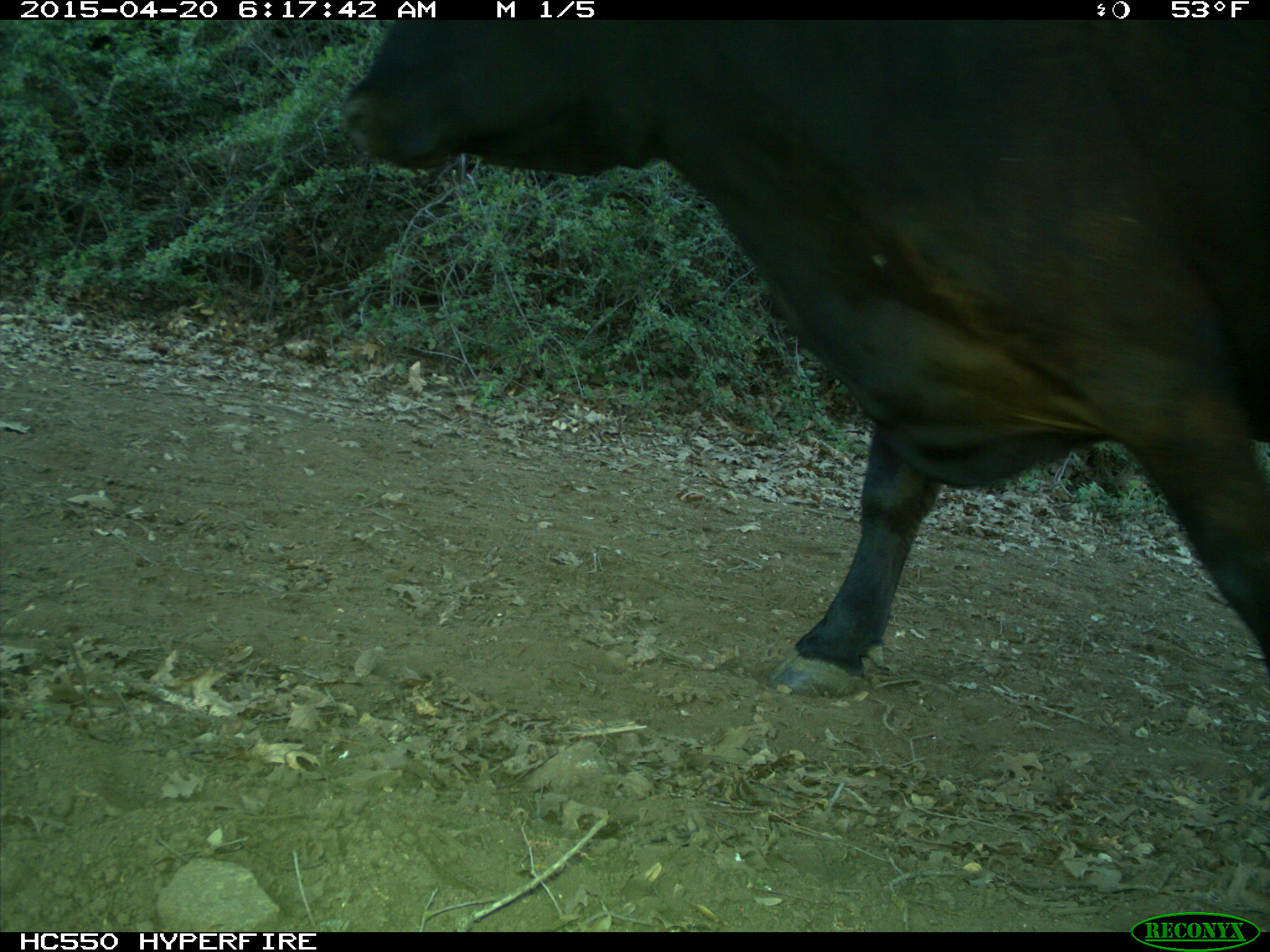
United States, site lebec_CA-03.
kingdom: Animalia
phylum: Chordata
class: Mammalia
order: Artiodactyla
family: Bovidae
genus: Bos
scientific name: Bos taurus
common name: domestic cow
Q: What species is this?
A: Bos taurus (domestic cow).